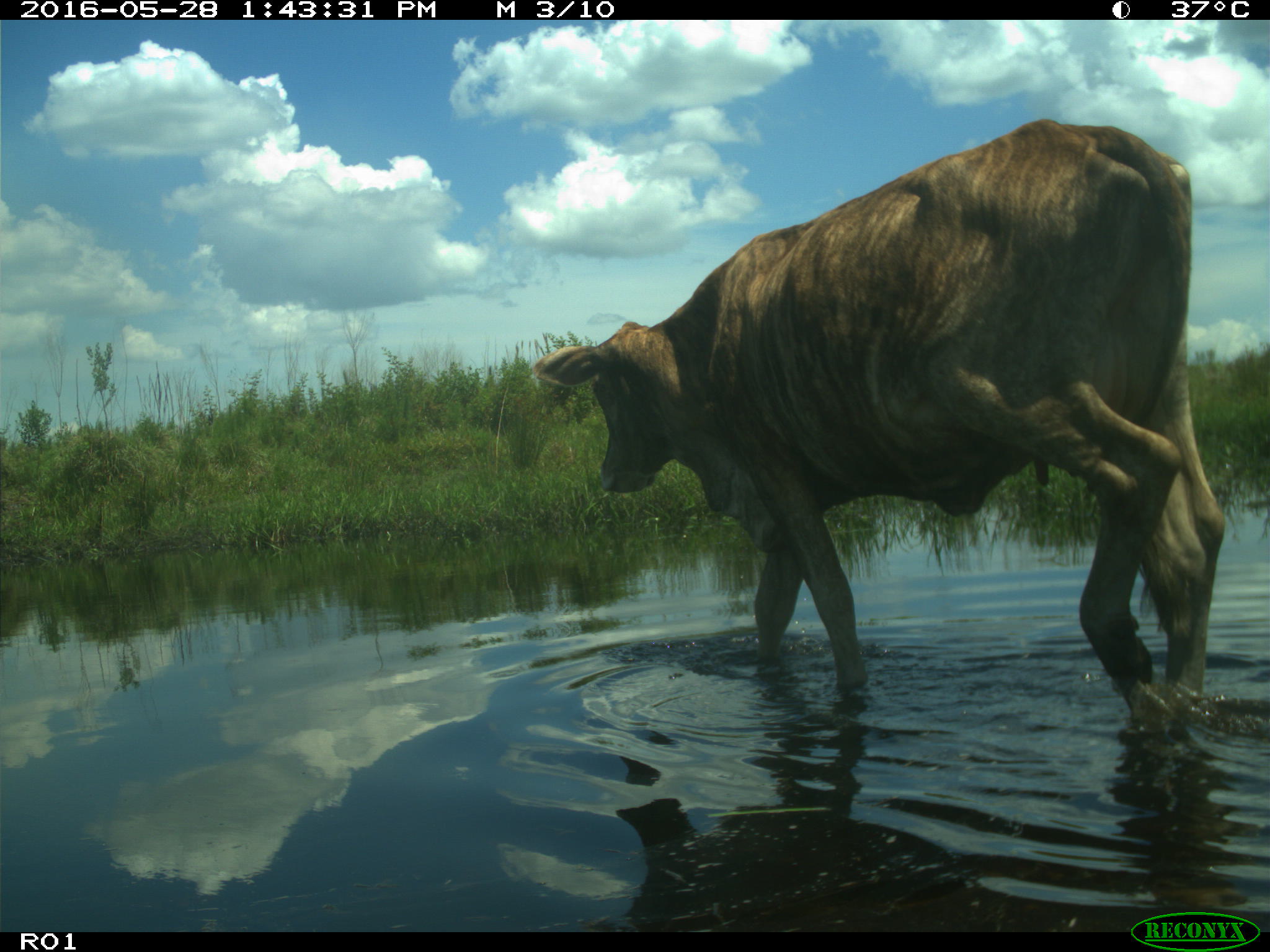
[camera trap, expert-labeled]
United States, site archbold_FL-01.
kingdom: Animalia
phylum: Chordata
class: Mammalia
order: Artiodactyla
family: Bovidae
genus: Bos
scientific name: Bos taurus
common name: domestic cow